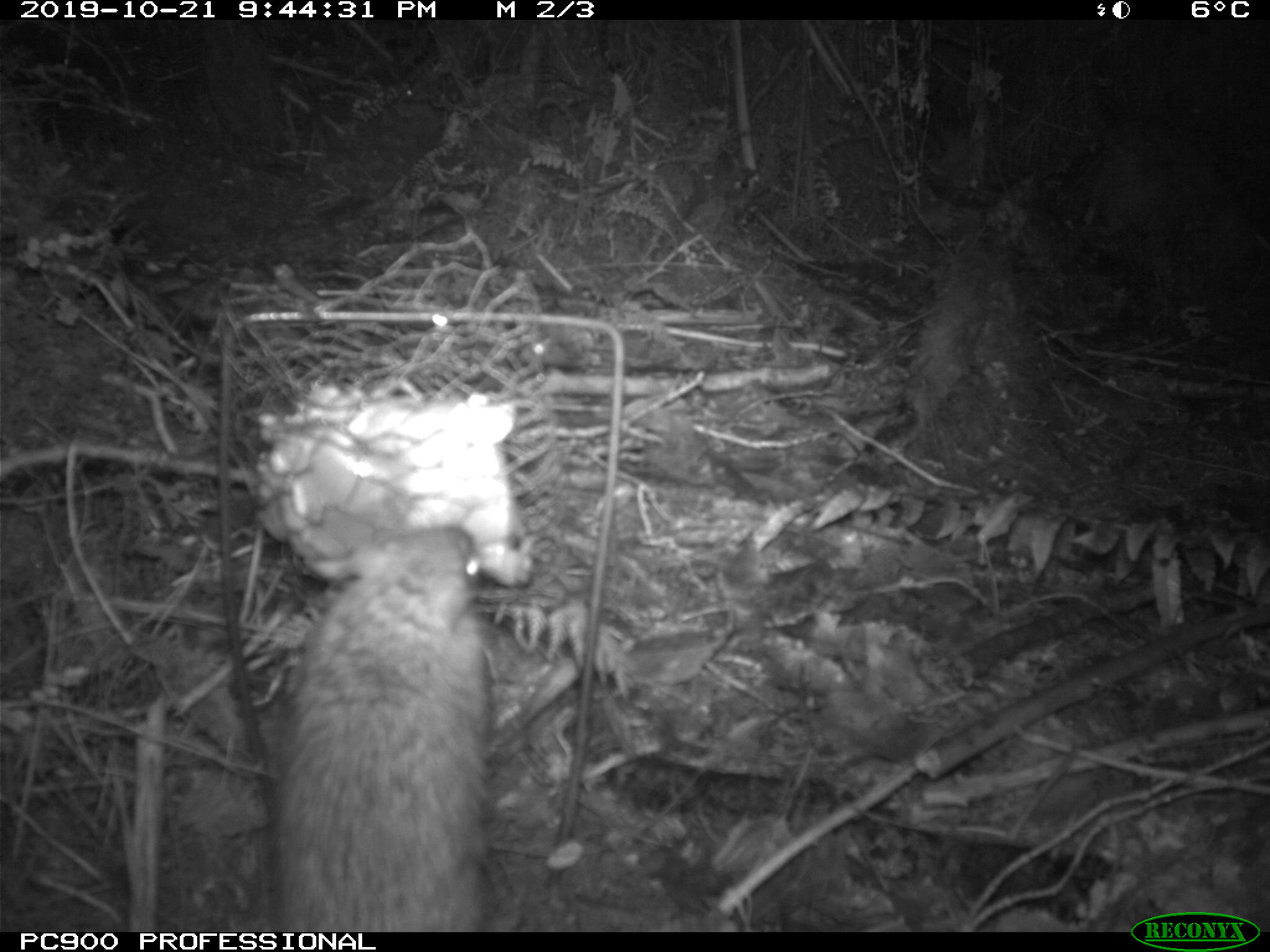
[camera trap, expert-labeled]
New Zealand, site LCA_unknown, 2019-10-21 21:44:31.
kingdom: Animalia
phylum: Chordata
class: Mammalia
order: Rodentia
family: Muridae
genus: Rattus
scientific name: Rattus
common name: rat